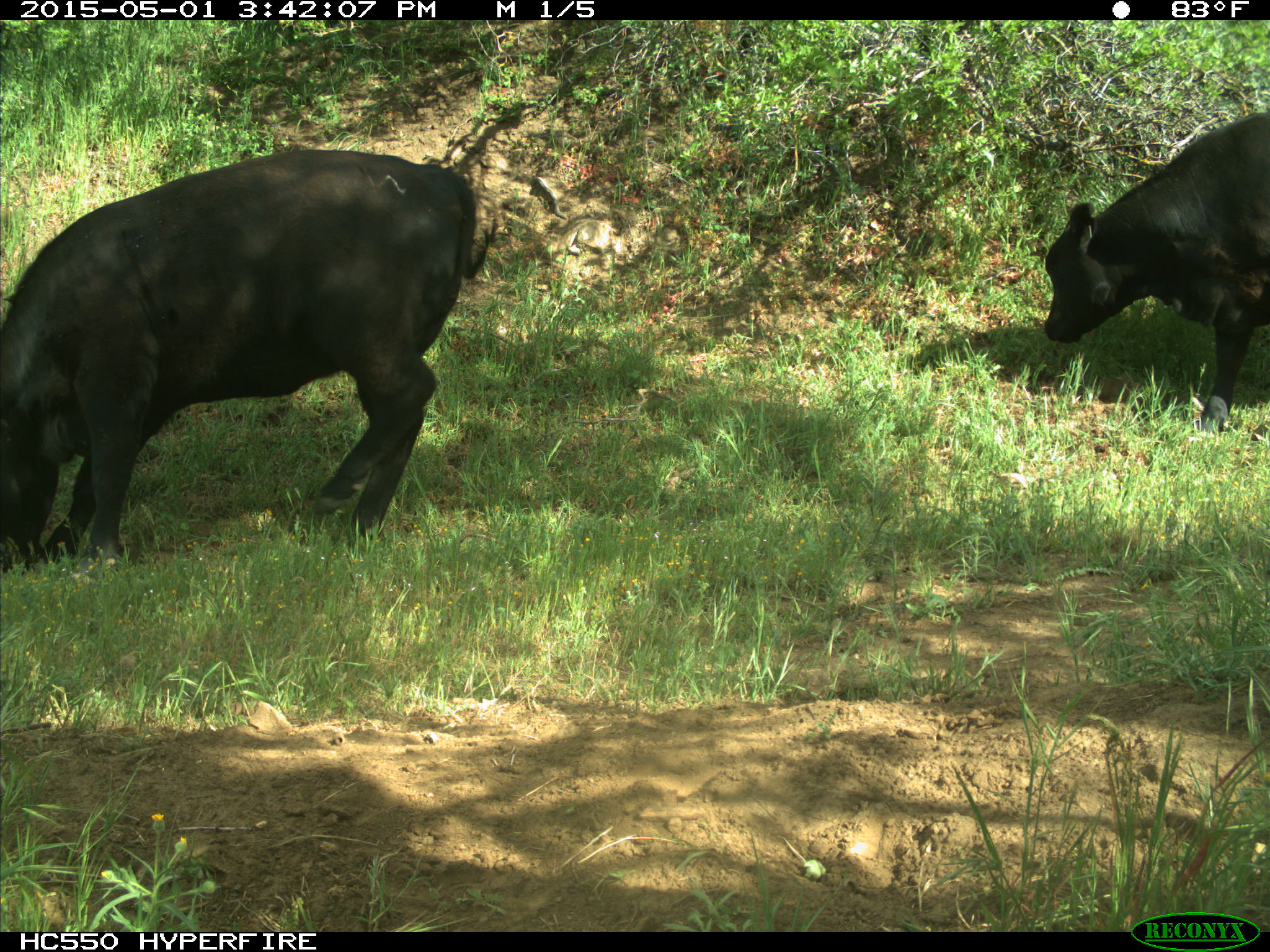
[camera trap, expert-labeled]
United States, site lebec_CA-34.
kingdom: Animalia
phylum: Chordata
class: Mammalia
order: Artiodactyla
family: Bovidae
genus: Bos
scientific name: Bos taurus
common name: domestic cow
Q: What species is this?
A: Bos taurus (domestic cow).